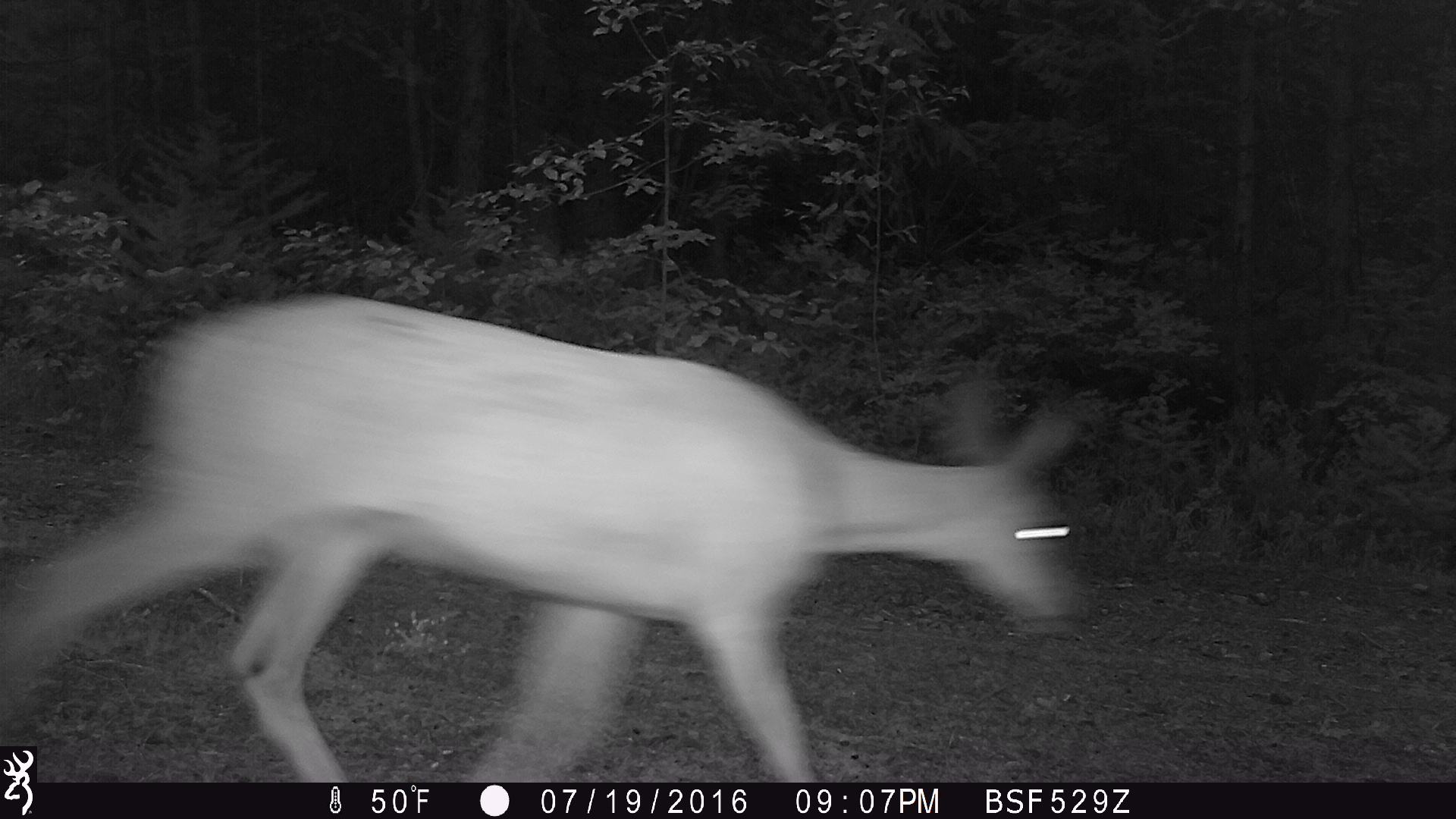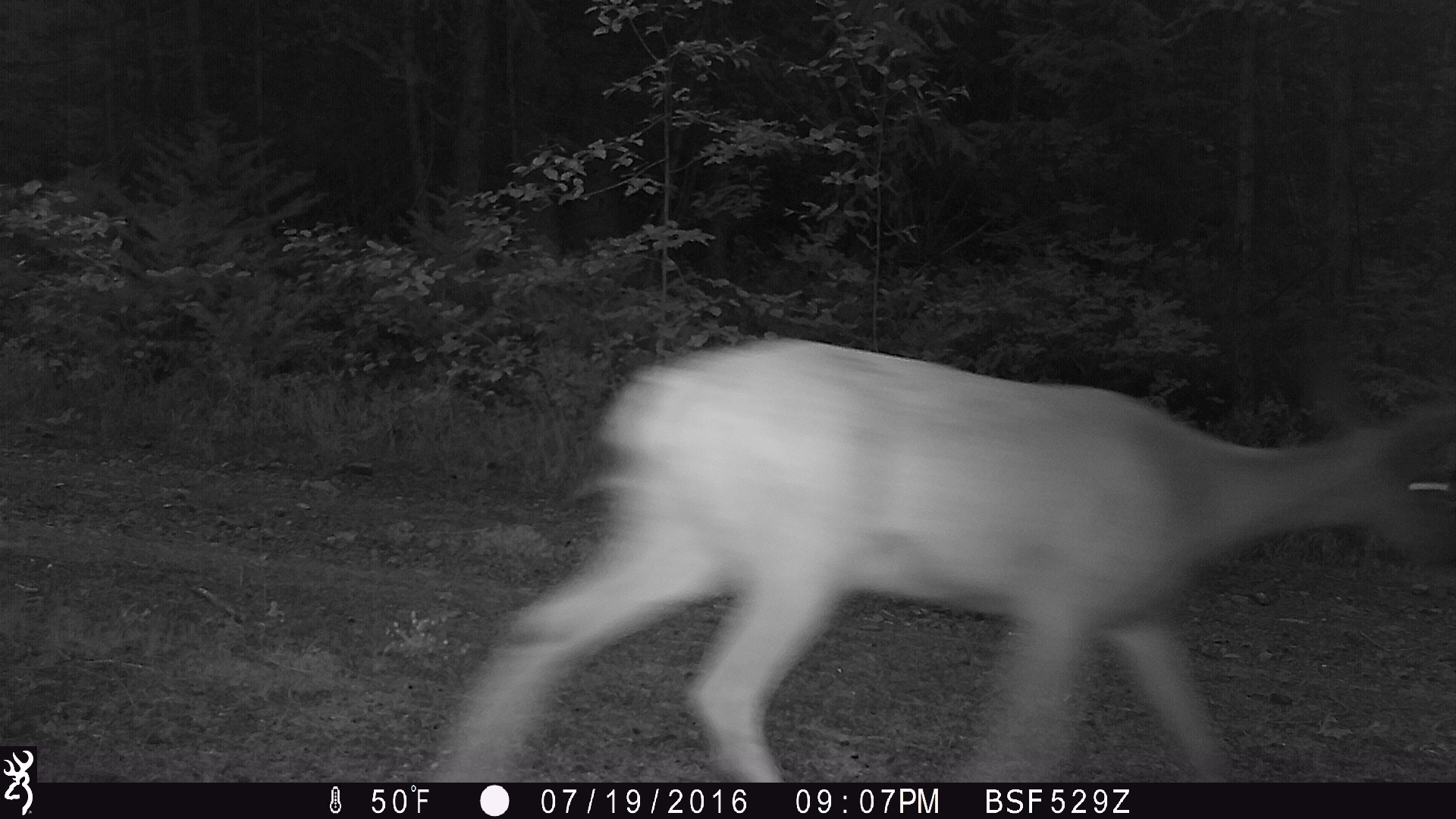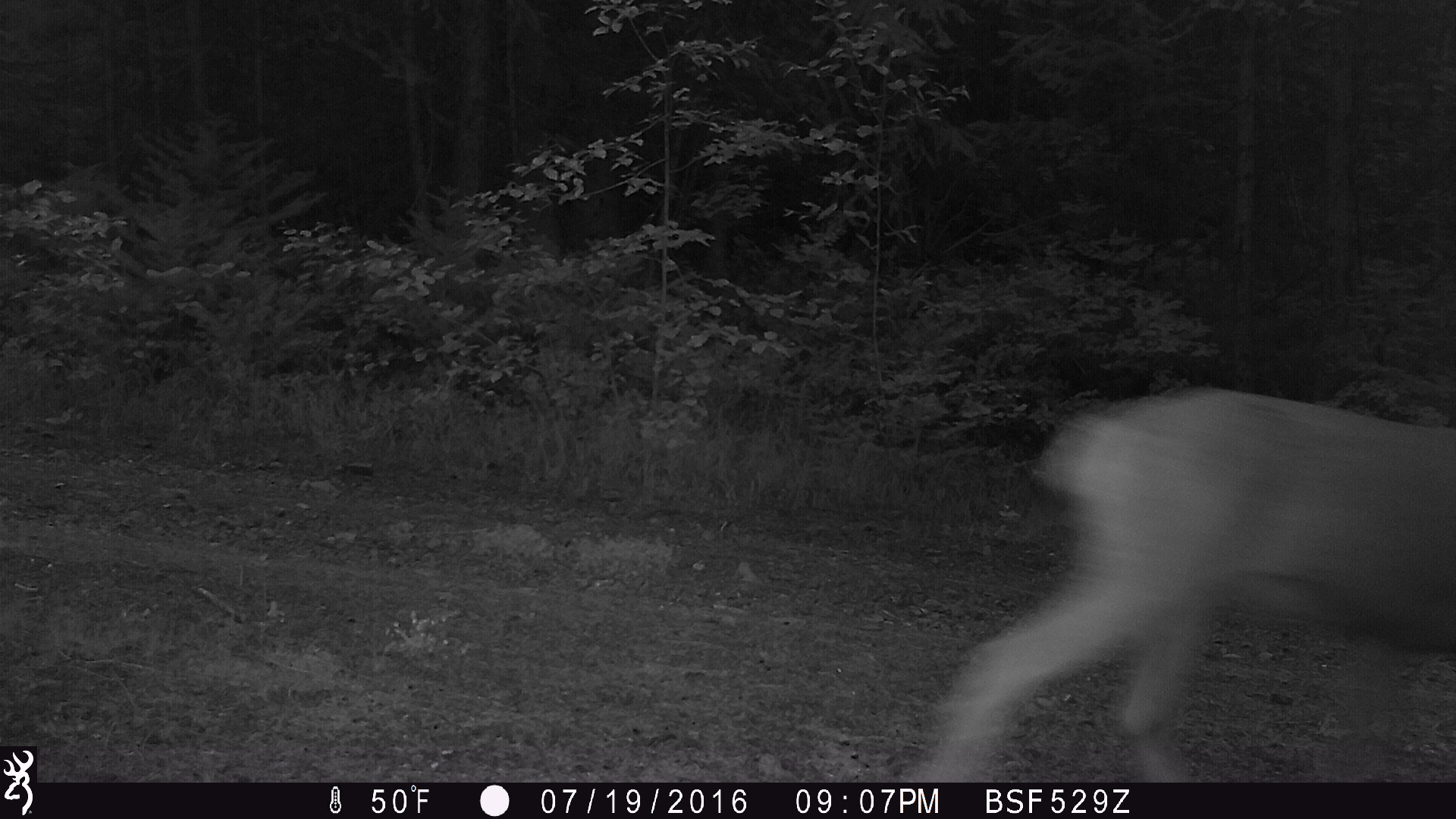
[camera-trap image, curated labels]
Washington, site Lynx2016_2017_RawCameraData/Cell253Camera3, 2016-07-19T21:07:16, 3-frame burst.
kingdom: Animalia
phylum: Chordata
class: Mammalia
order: Artiodactyla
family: Cervidae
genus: Odocoileus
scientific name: Odocoileus hemionus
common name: mule deer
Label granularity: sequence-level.